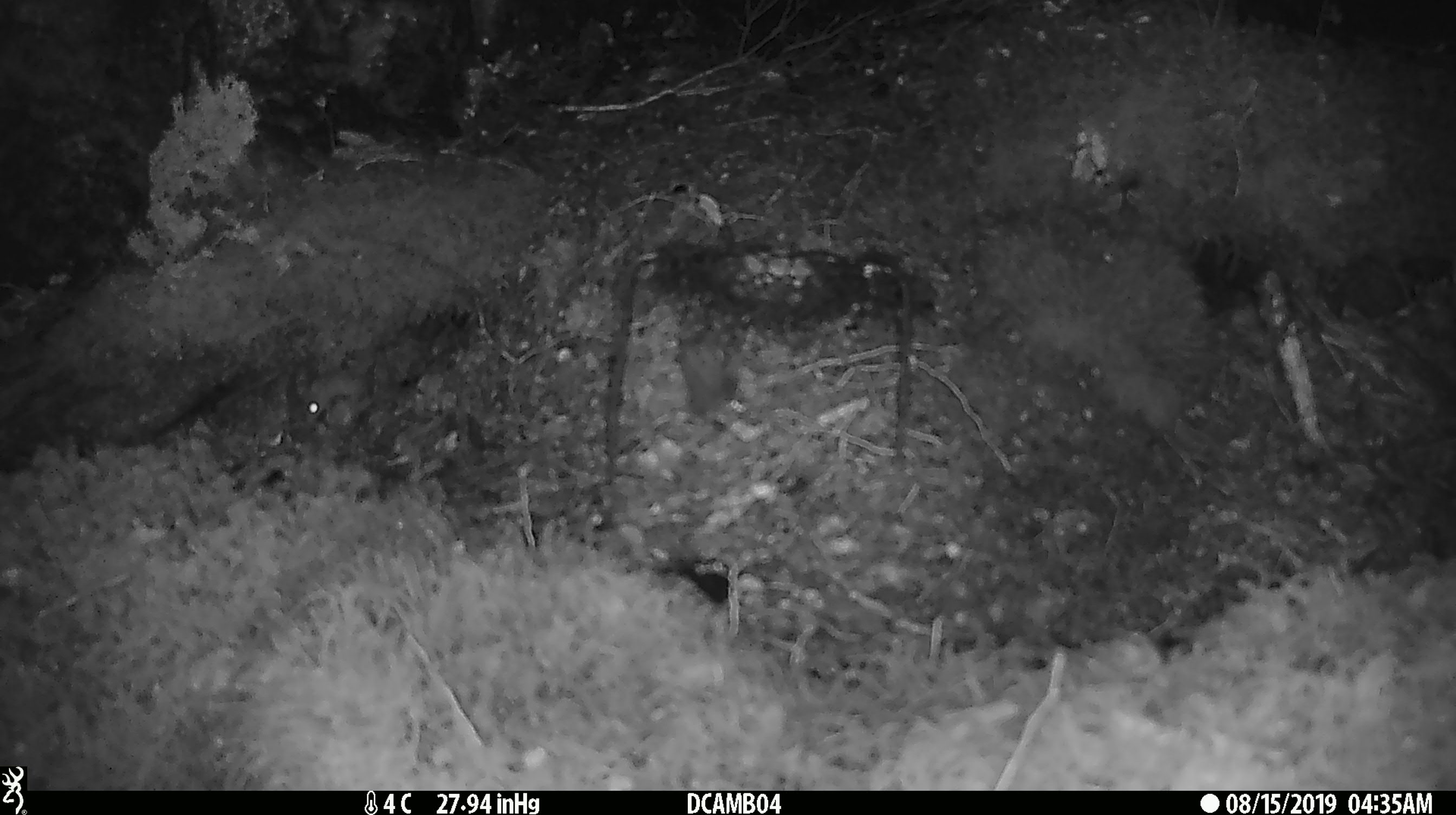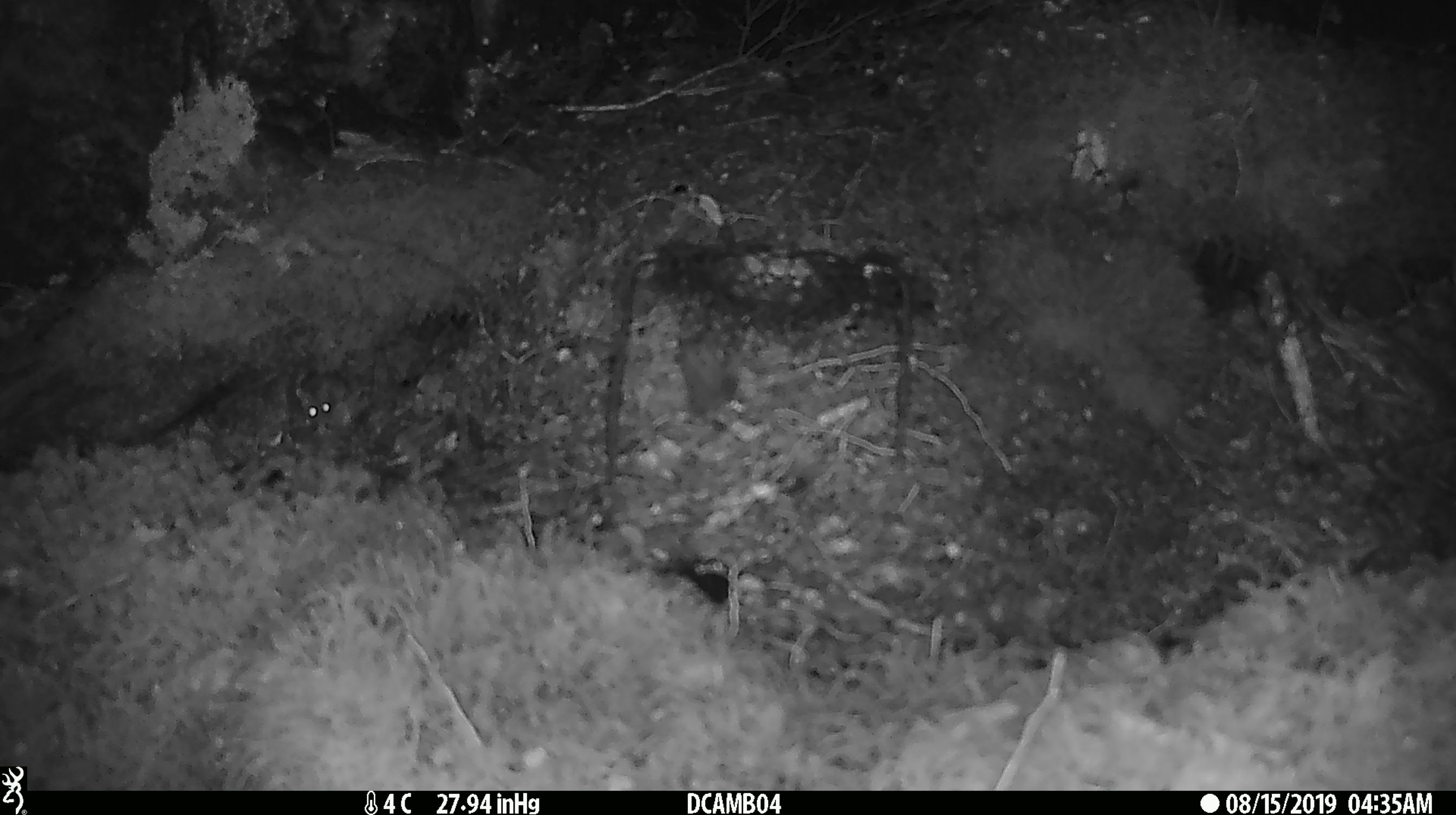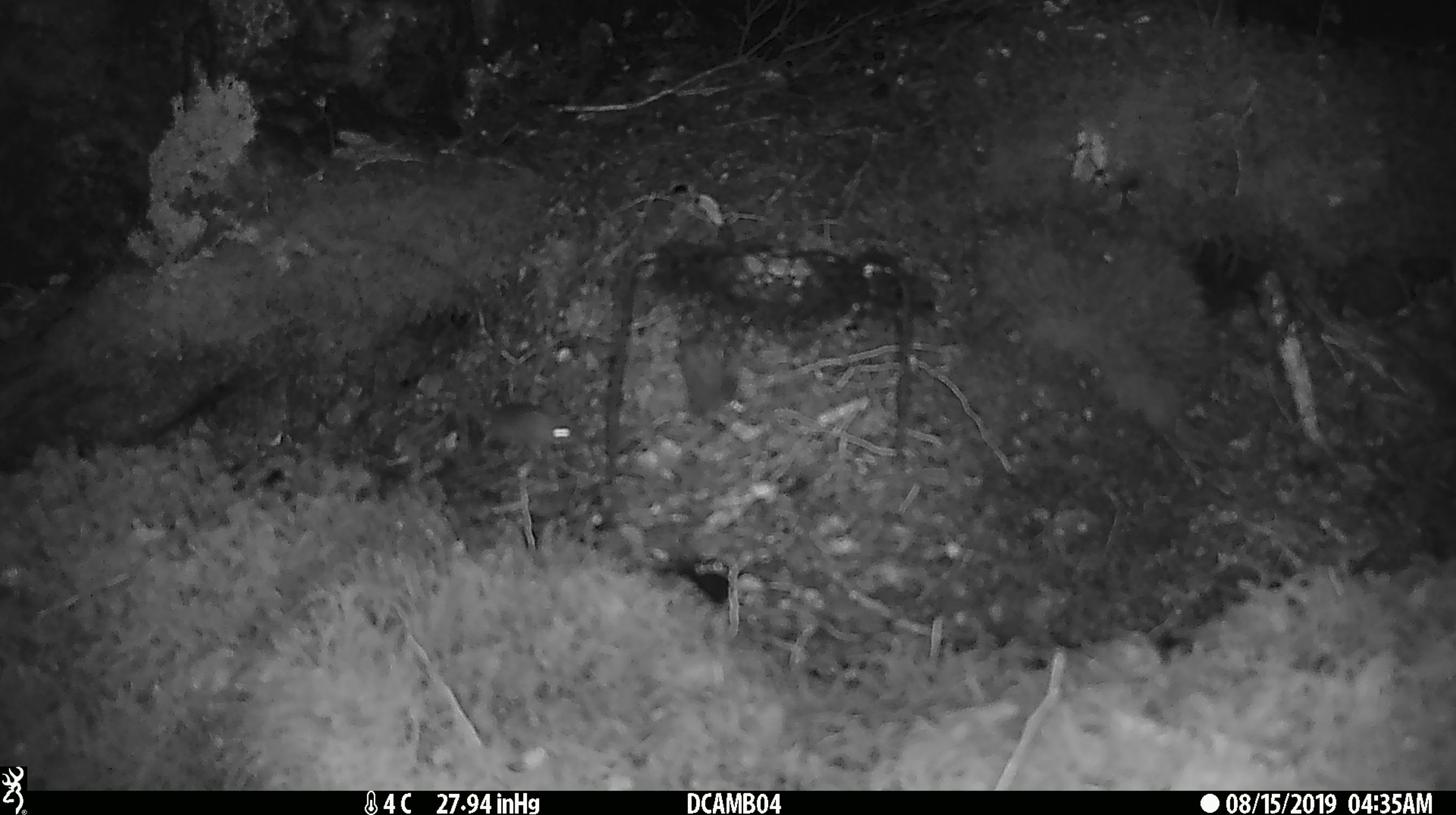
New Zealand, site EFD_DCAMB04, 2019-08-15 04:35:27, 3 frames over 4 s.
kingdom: Animalia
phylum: Chordata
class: Mammalia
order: Rodentia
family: Muridae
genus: Mus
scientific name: Mus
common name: mouse